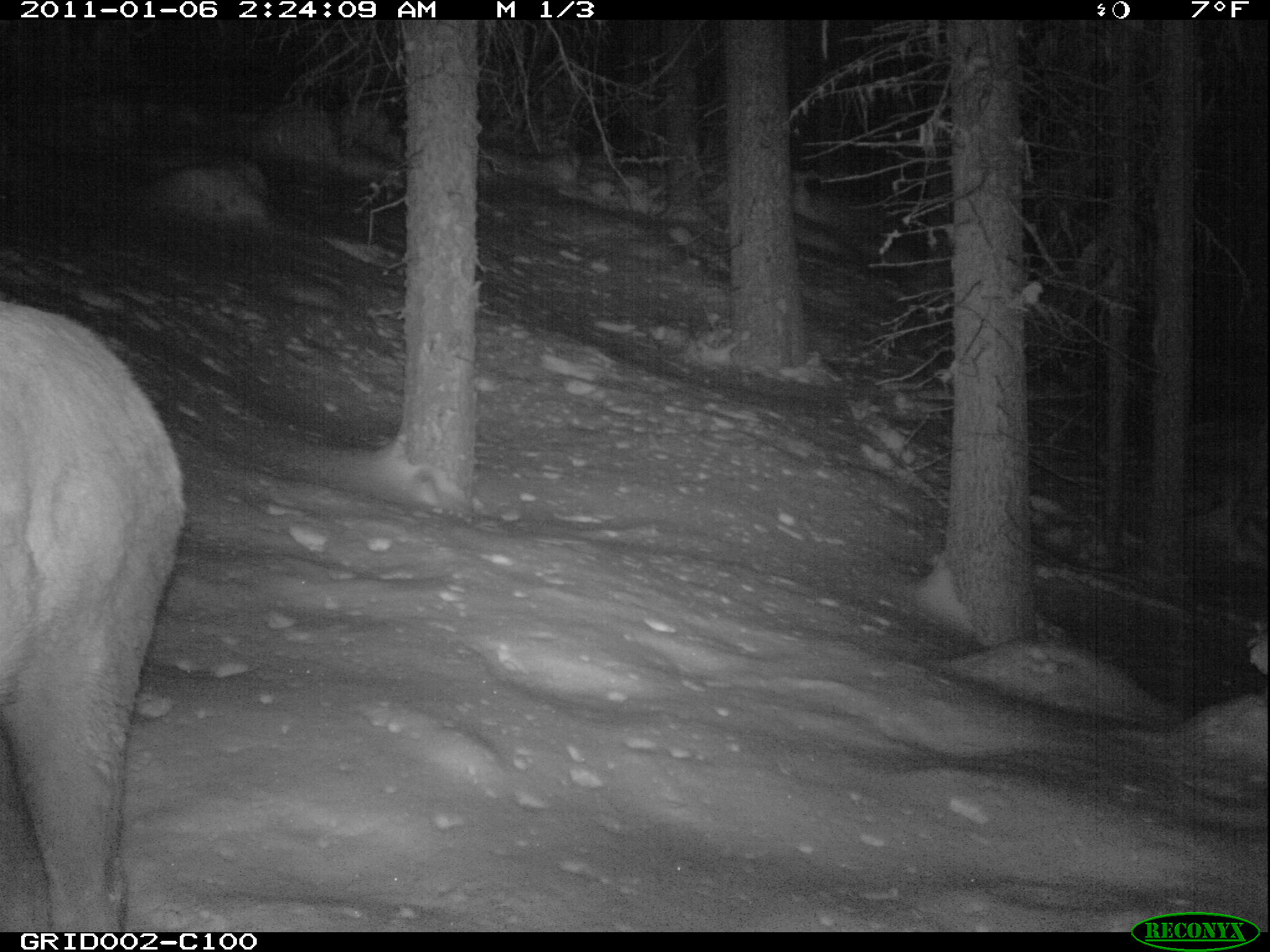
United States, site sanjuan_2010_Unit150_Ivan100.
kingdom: Animalia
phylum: Chordata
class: Mammalia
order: Artiodactyla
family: Cervidae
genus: Cervus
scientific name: Cervus elaphus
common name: red deer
Cervus elaphus (red deer).